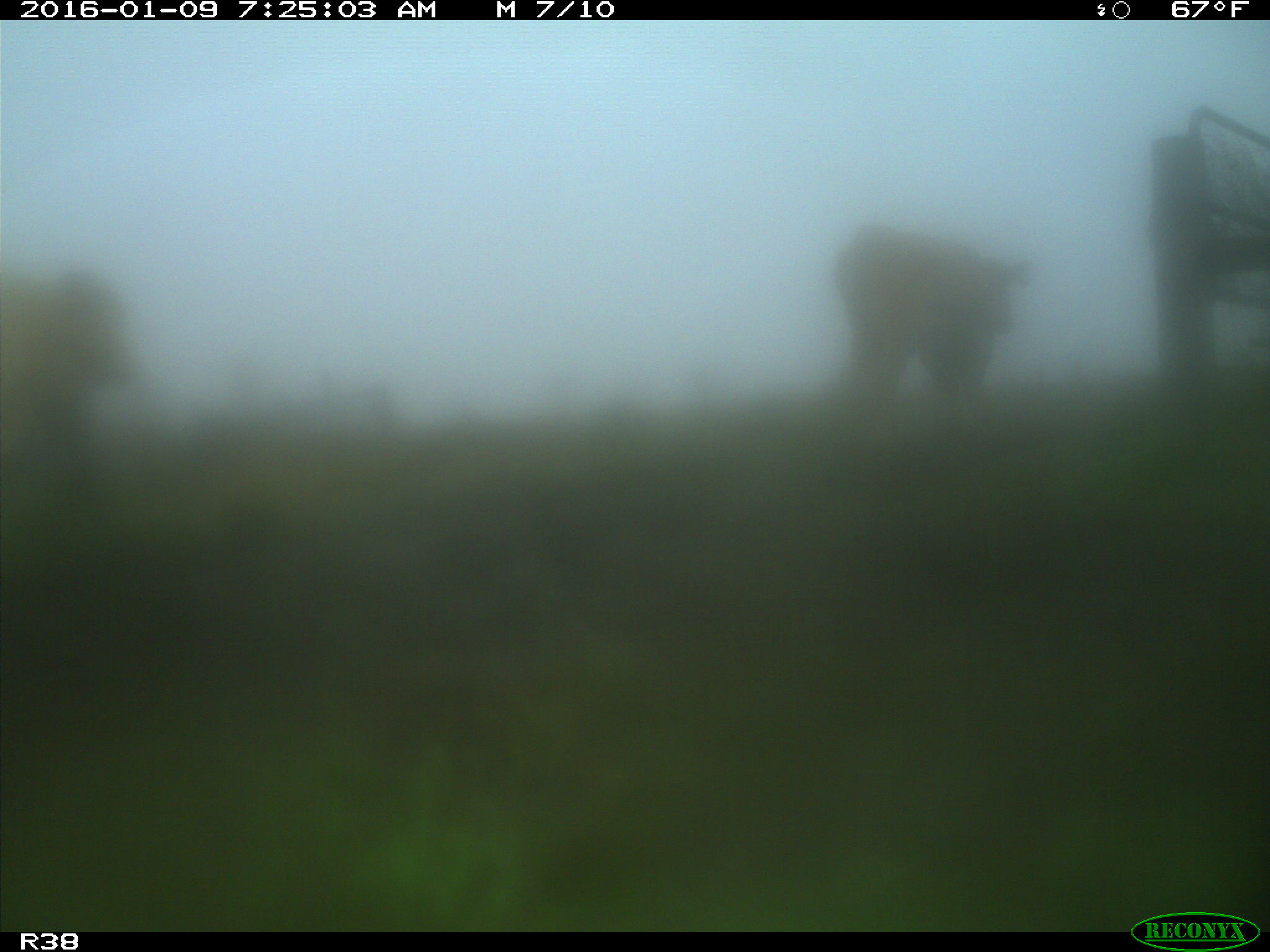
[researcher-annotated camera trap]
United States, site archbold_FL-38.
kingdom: Animalia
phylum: Chordata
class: Mammalia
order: Artiodactyla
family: Bovidae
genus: Bos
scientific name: Bos taurus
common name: domestic cow